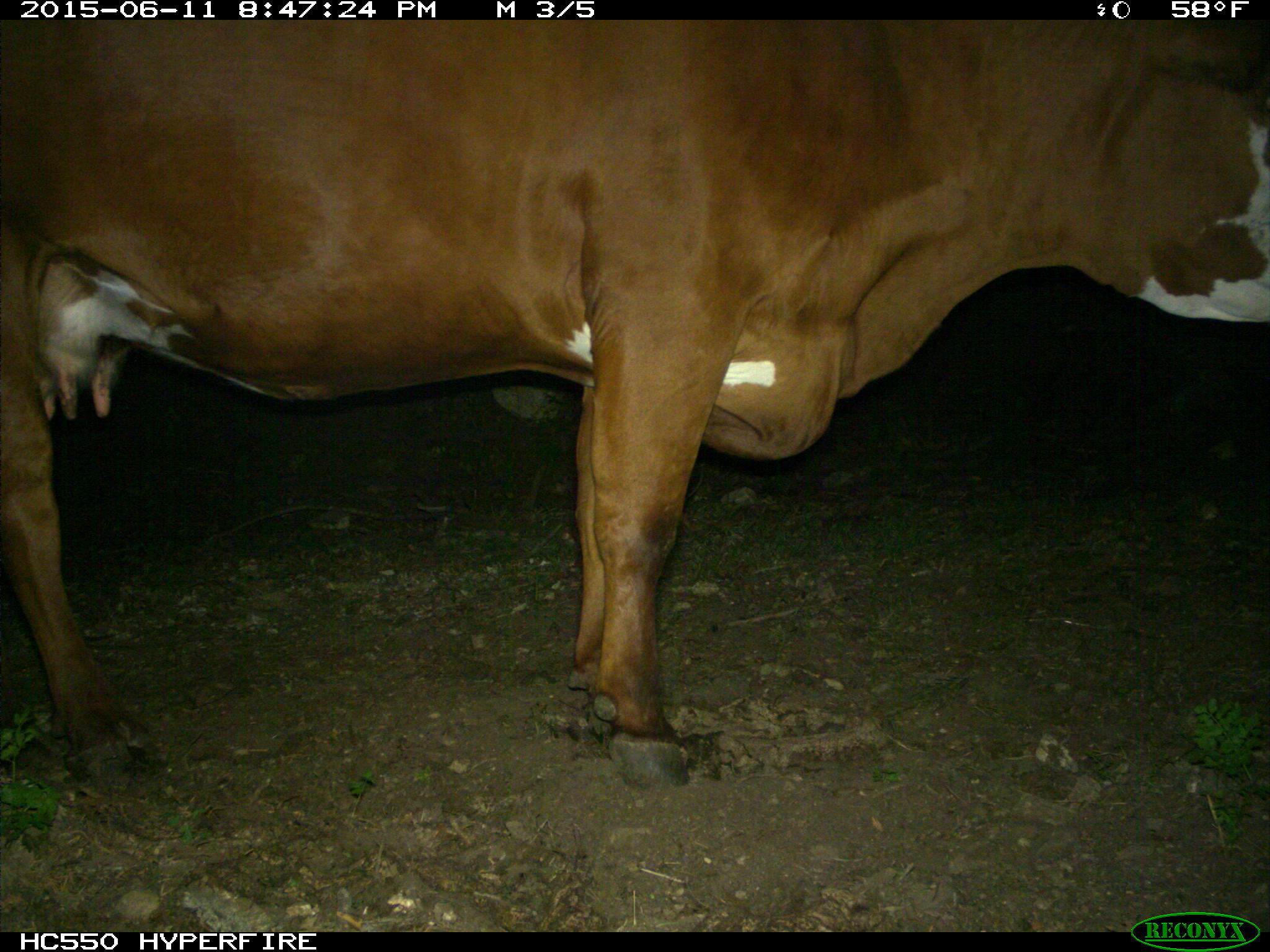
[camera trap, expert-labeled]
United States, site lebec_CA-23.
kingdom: Animalia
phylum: Chordata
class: Mammalia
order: Artiodactyla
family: Bovidae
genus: Bos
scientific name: Bos taurus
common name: domestic cow